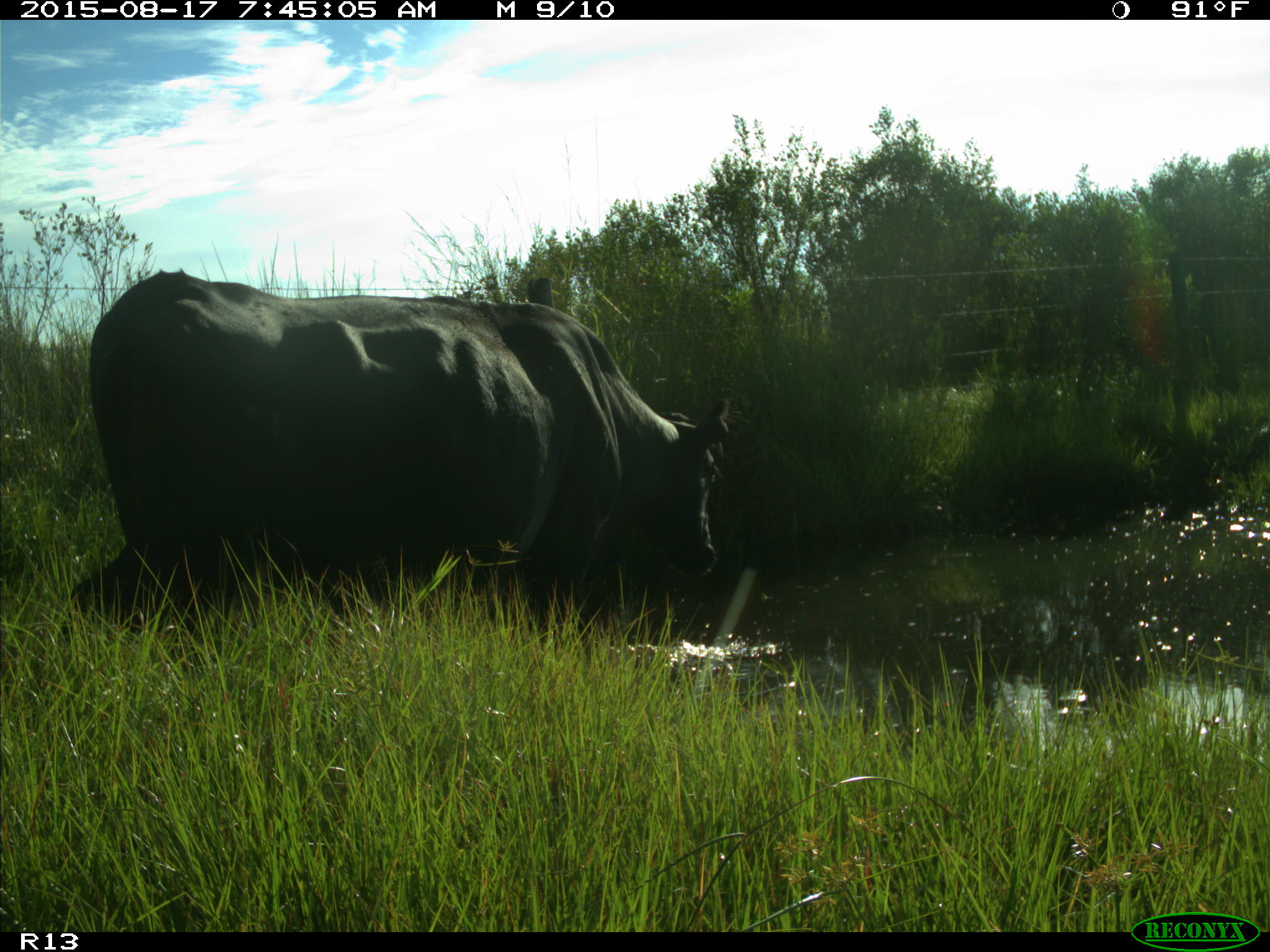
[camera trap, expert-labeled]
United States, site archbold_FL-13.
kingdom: Animalia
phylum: Chordata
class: Mammalia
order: Artiodactyla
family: Bovidae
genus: Bos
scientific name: Bos taurus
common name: domestic cow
Bos taurus (domestic cow).